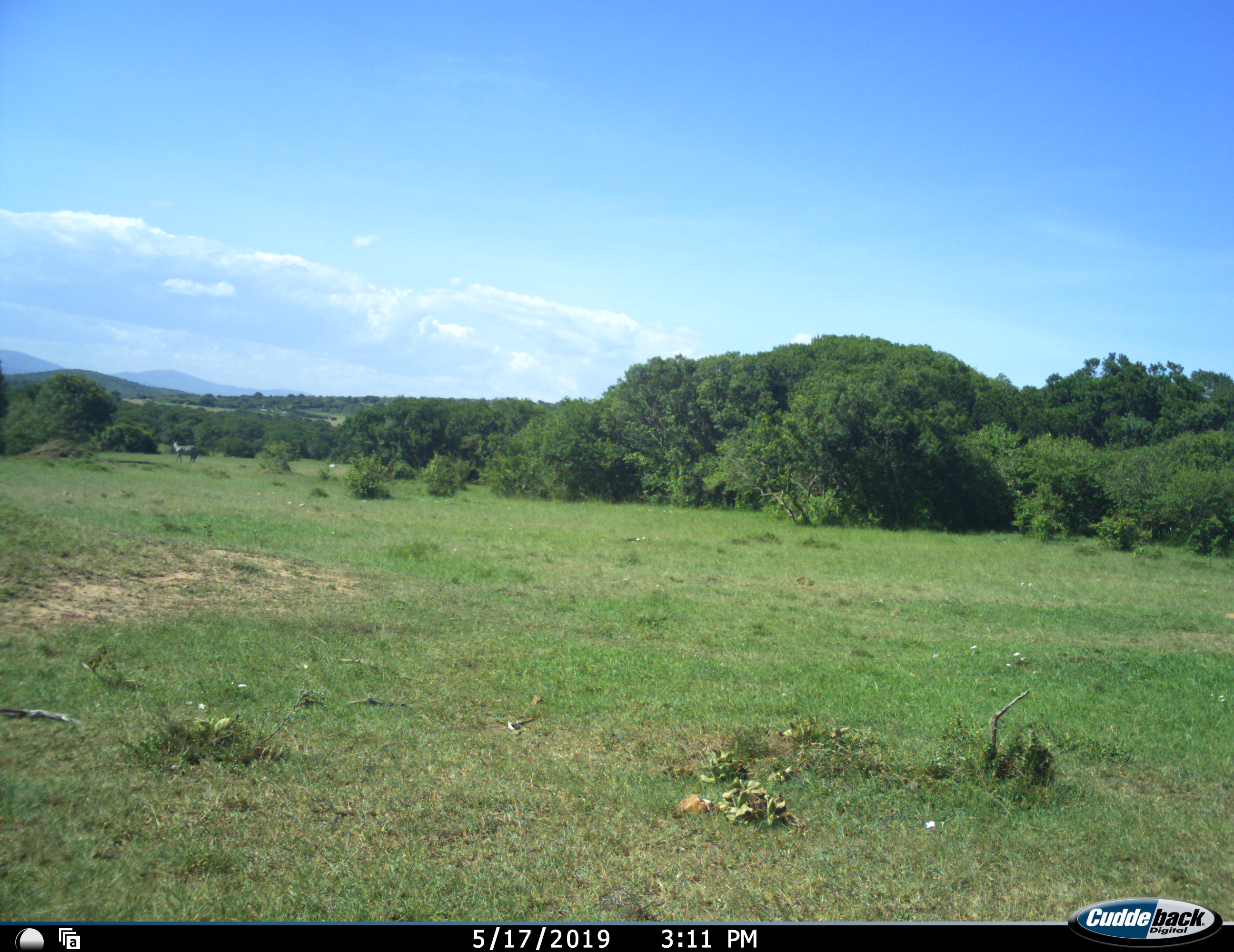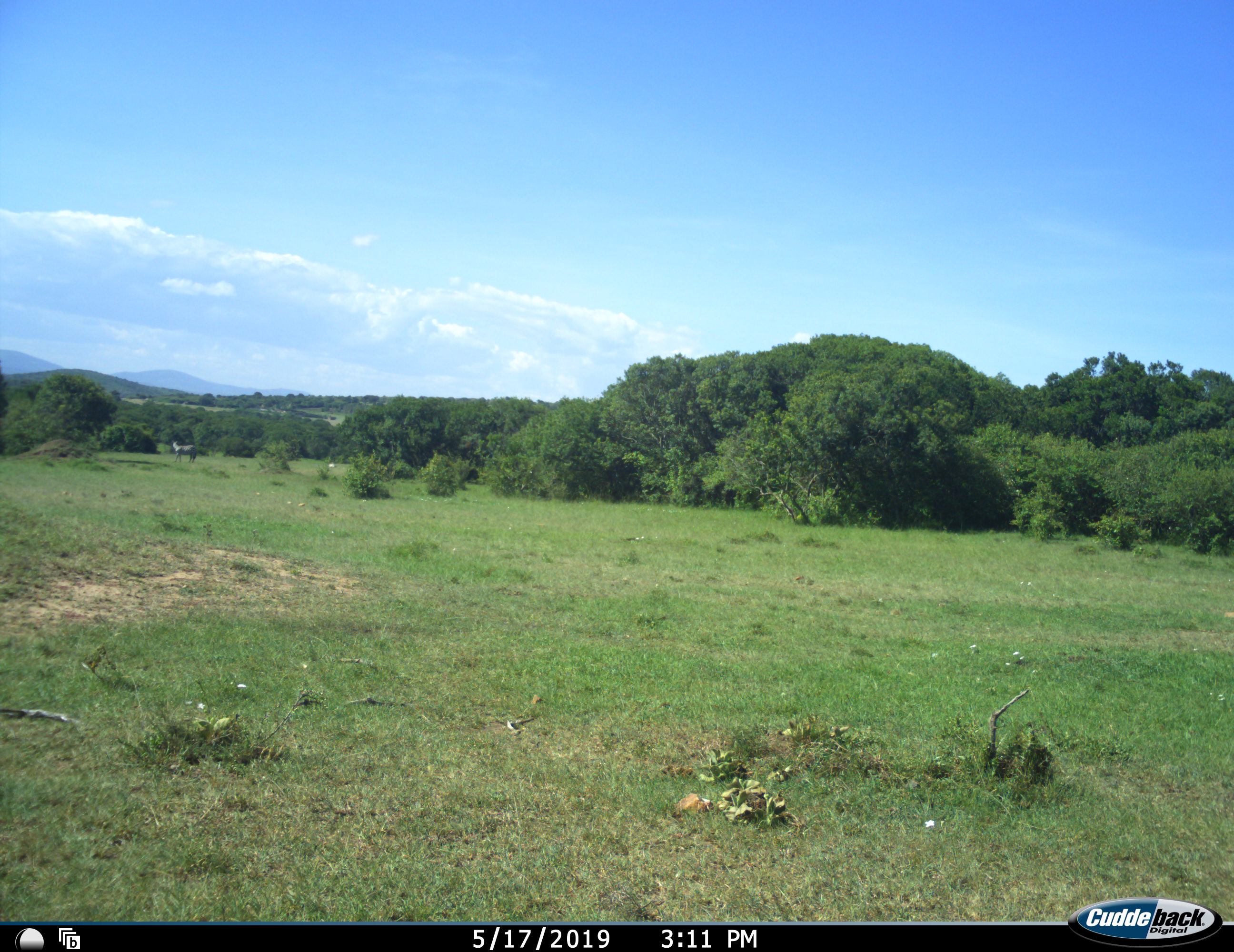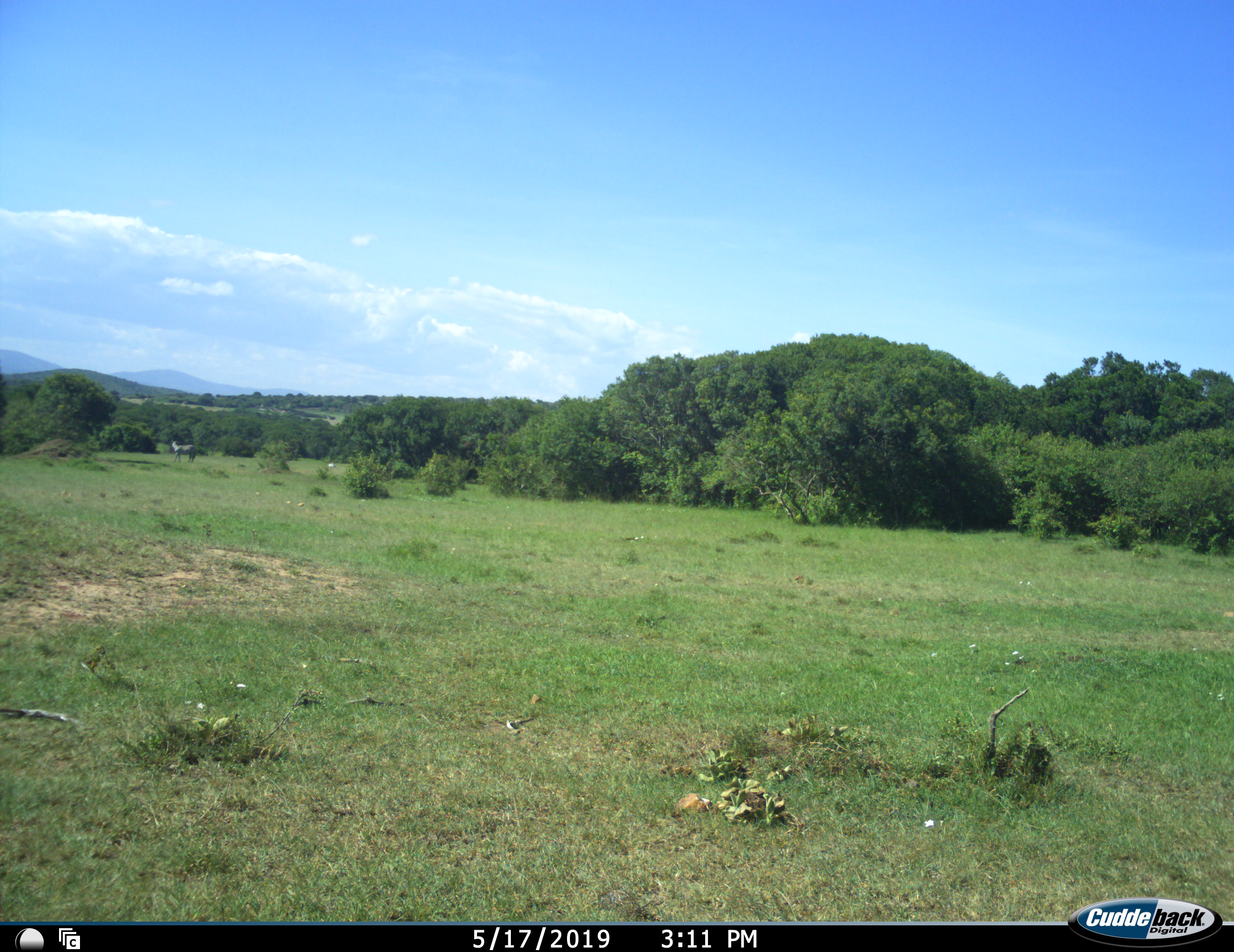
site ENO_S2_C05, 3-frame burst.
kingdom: Animalia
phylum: Chordata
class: Mammalia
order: Perissodactyla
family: Equidae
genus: Equus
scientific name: Equus quagga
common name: plains zebra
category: zebraplains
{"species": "zebraplains (plains zebra) (Equus quagga)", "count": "1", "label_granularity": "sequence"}